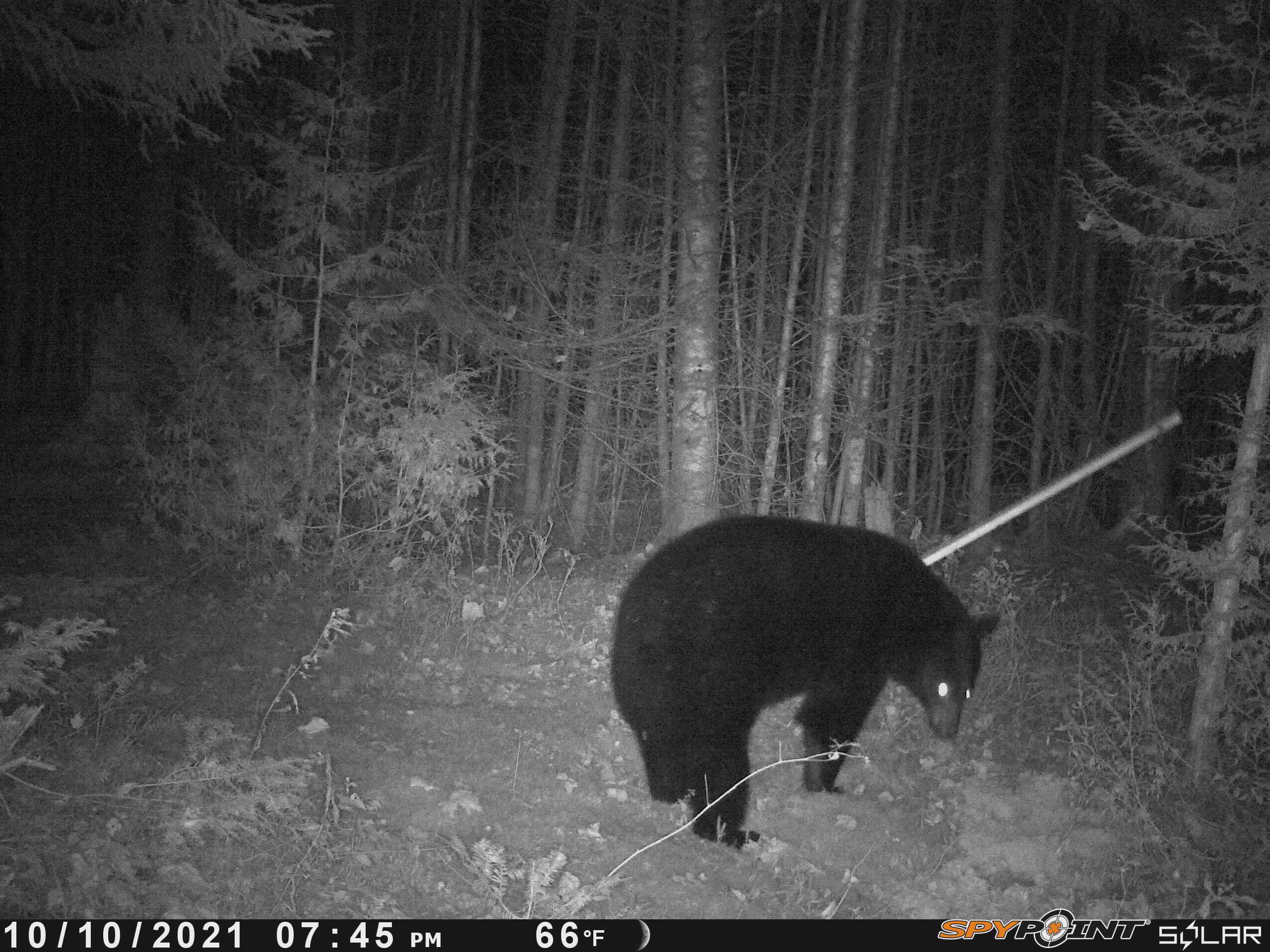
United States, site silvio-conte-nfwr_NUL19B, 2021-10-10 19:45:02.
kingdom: Animalia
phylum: Chordata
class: Mammalia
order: Carnivora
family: Ursidae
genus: Ursus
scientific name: Ursus americanus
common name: black bear